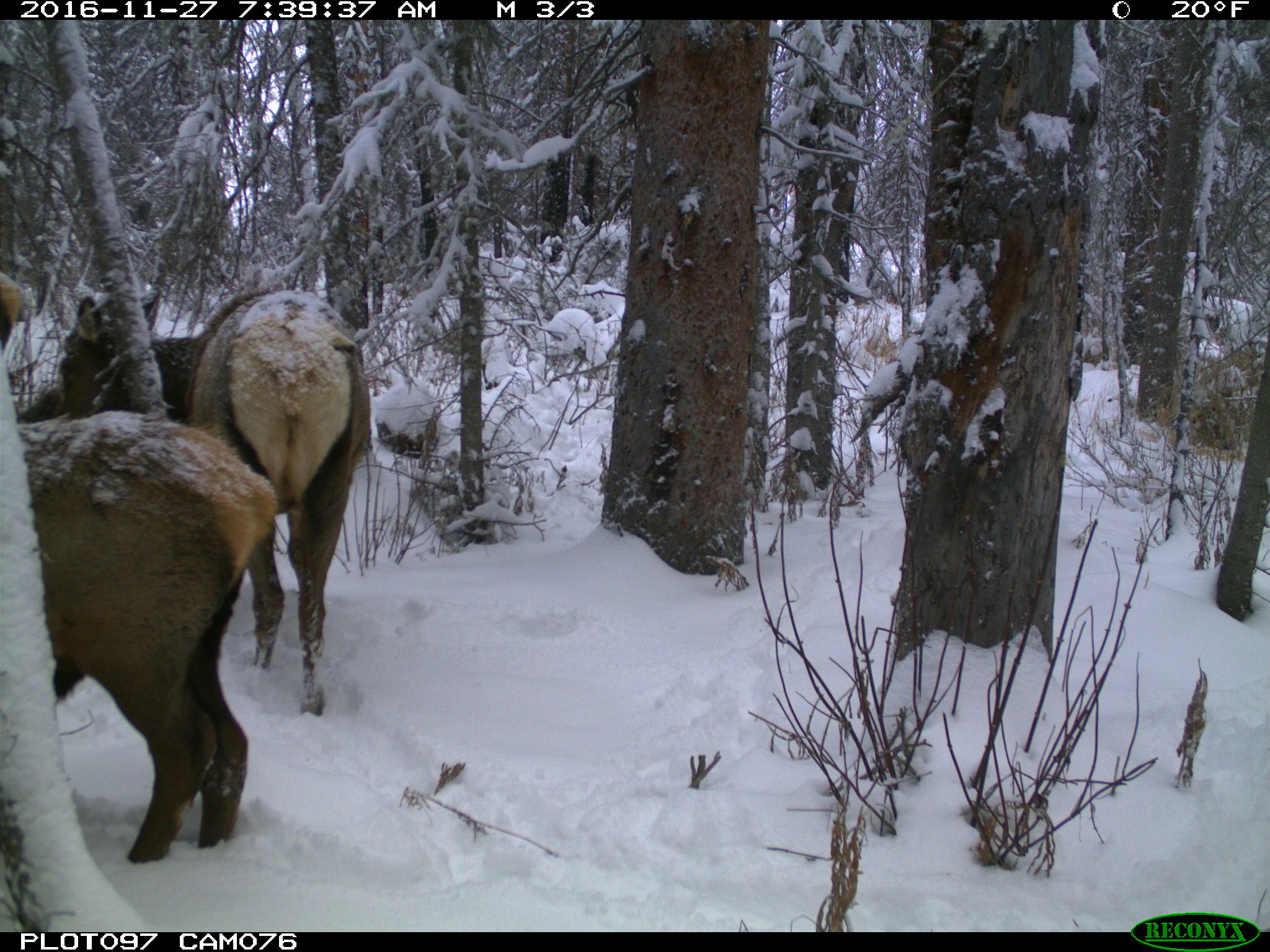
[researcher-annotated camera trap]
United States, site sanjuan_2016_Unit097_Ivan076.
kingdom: Animalia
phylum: Chordata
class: Mammalia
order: Artiodactyla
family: Cervidae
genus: Cervus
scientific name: Cervus elaphus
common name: red deer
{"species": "Cervus elaphus (red deer)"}